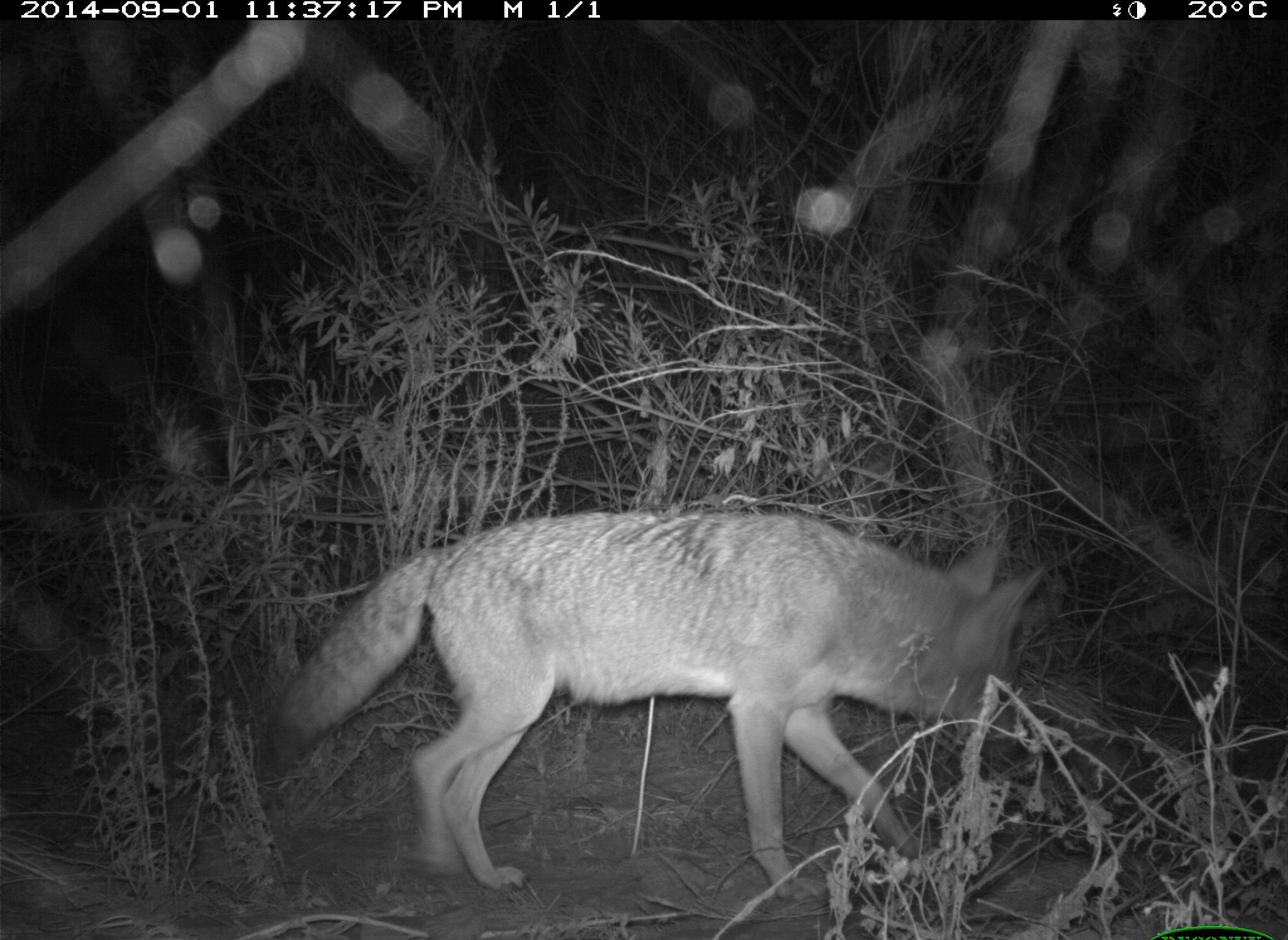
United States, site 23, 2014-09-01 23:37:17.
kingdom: Animalia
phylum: Chordata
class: Mammalia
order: Carnivora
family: Canidae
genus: Canis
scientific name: Canis latrans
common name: coyote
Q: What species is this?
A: Coyote (Canis latrans).